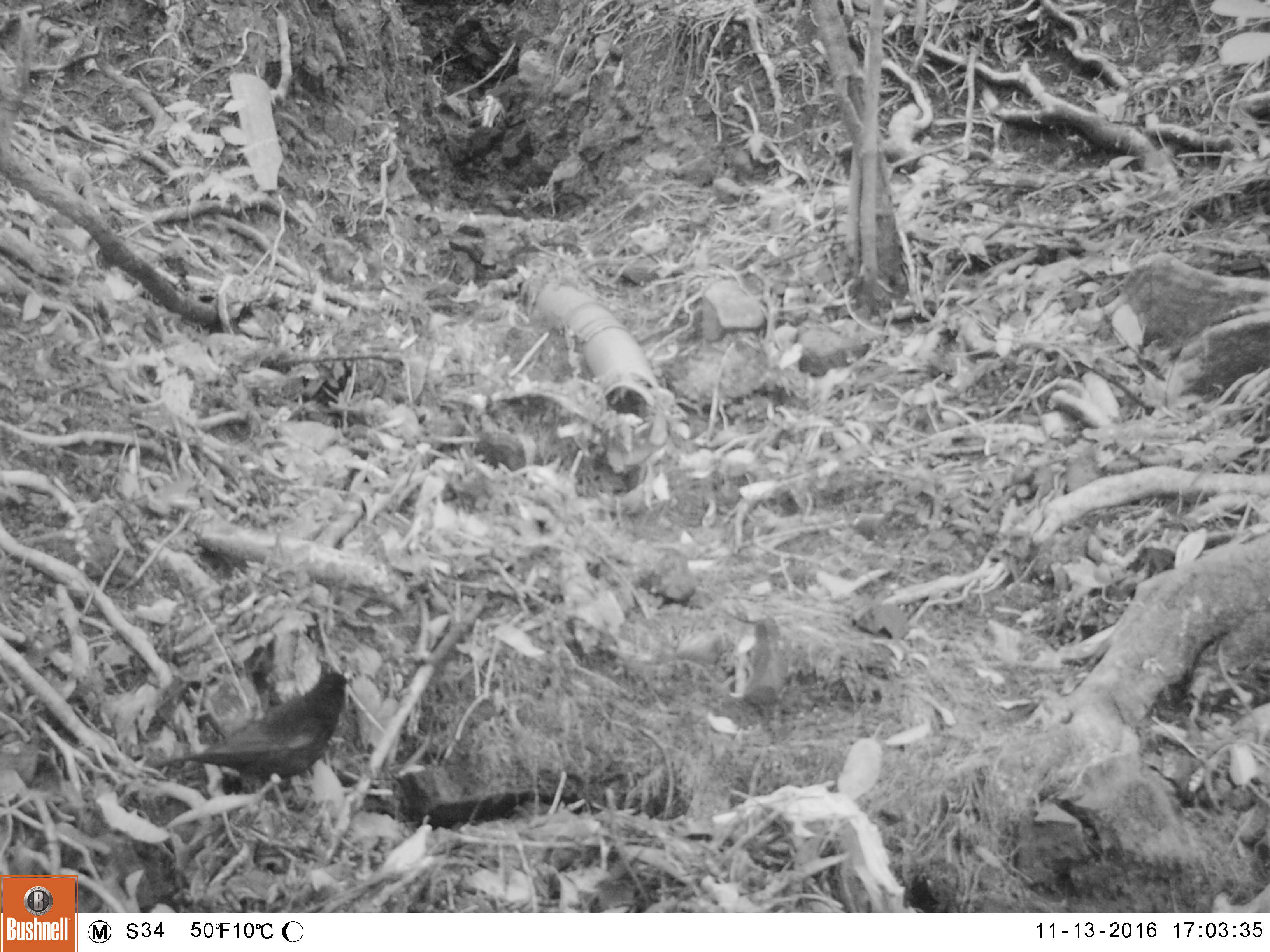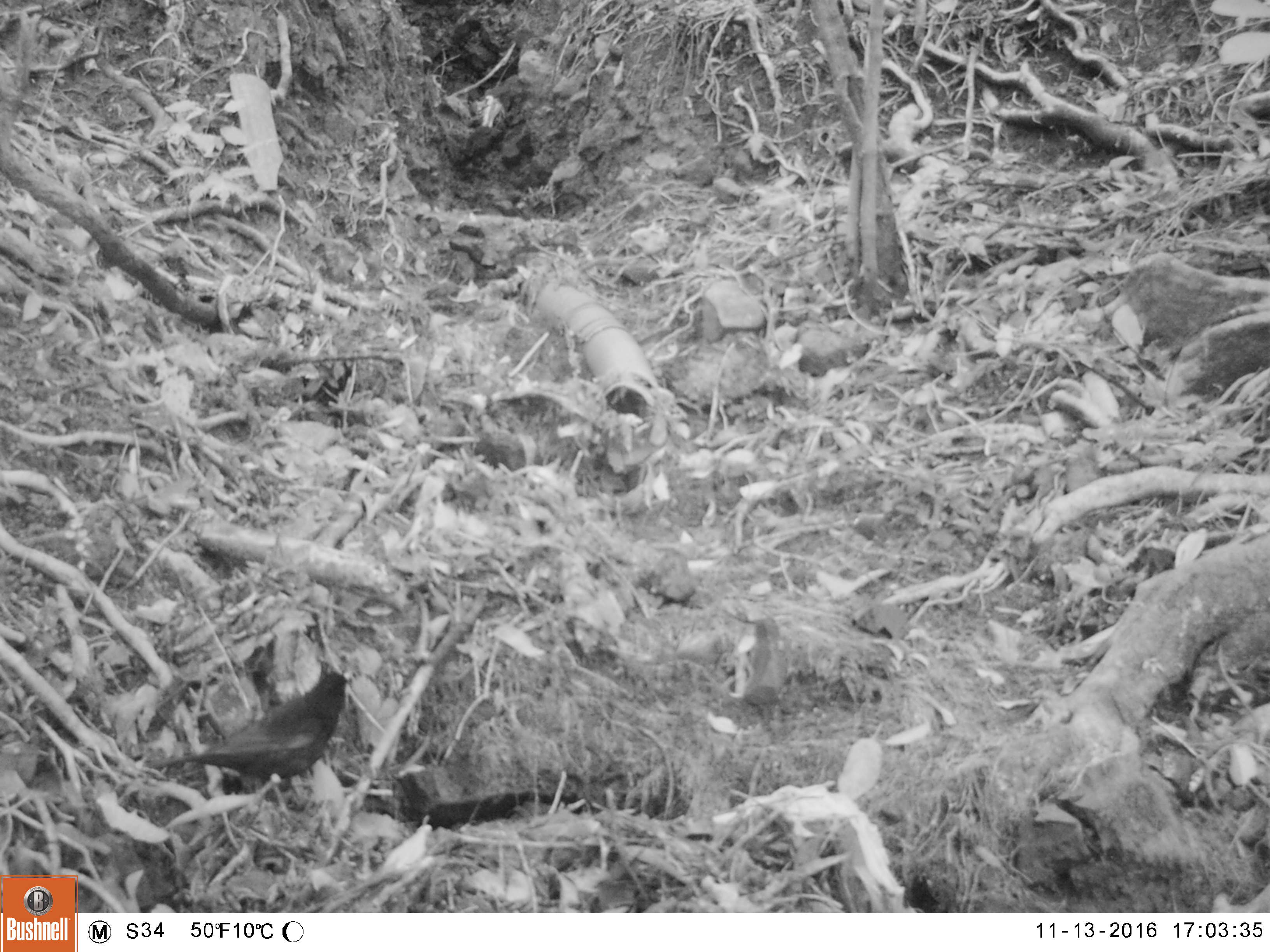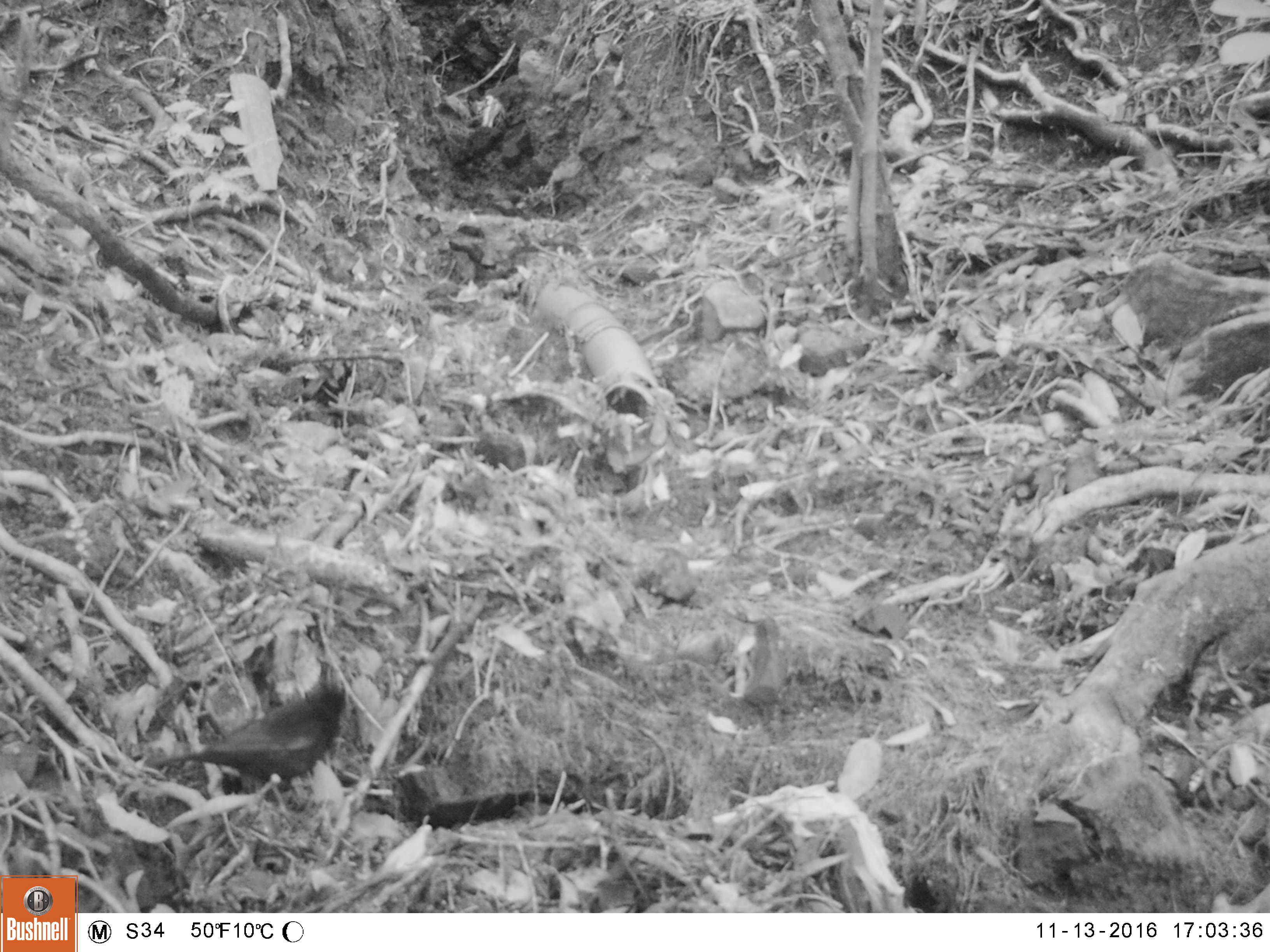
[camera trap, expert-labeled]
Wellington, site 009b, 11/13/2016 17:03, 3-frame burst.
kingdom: Animalia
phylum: Chordata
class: Aves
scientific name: Aves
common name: bird